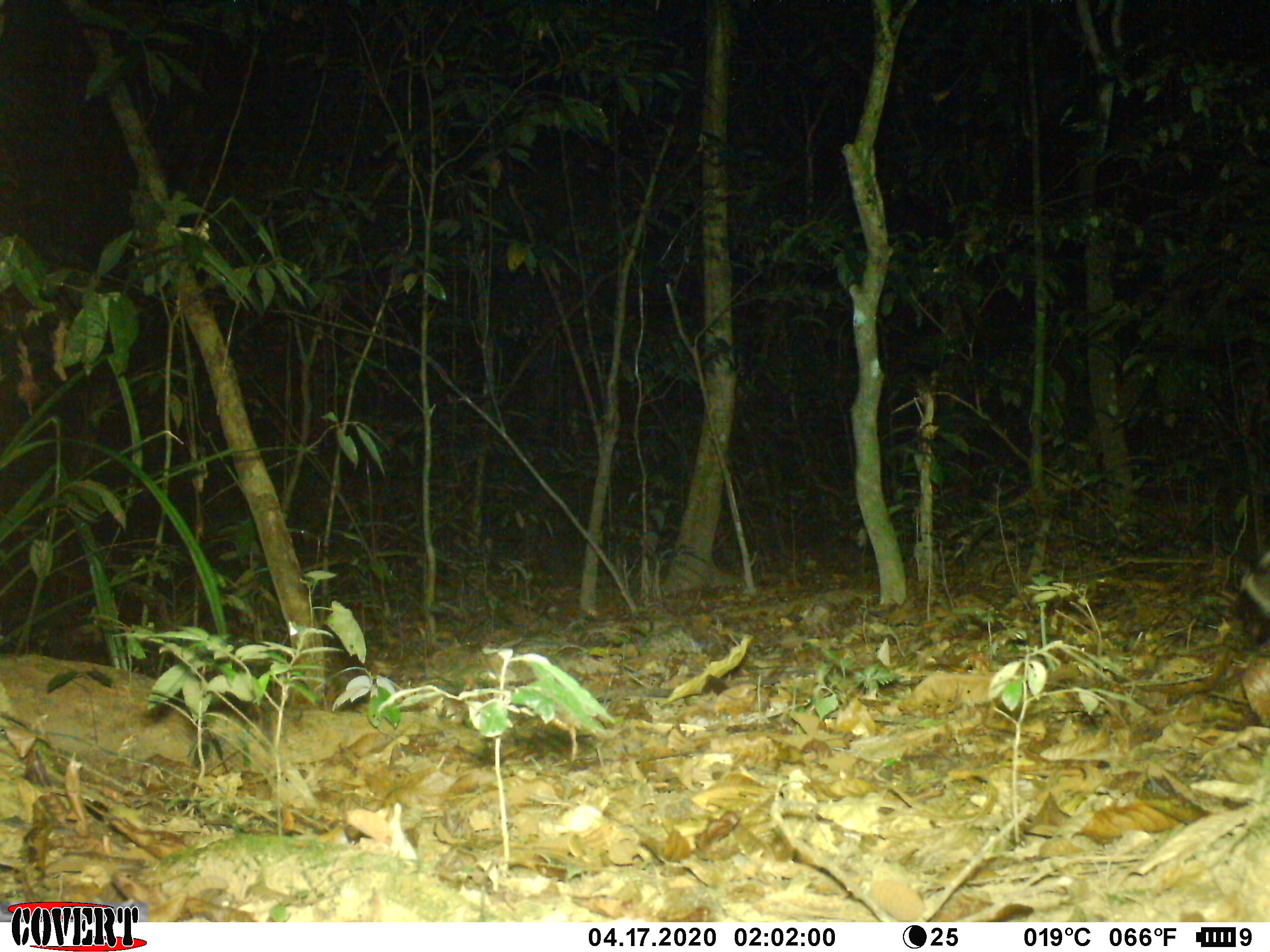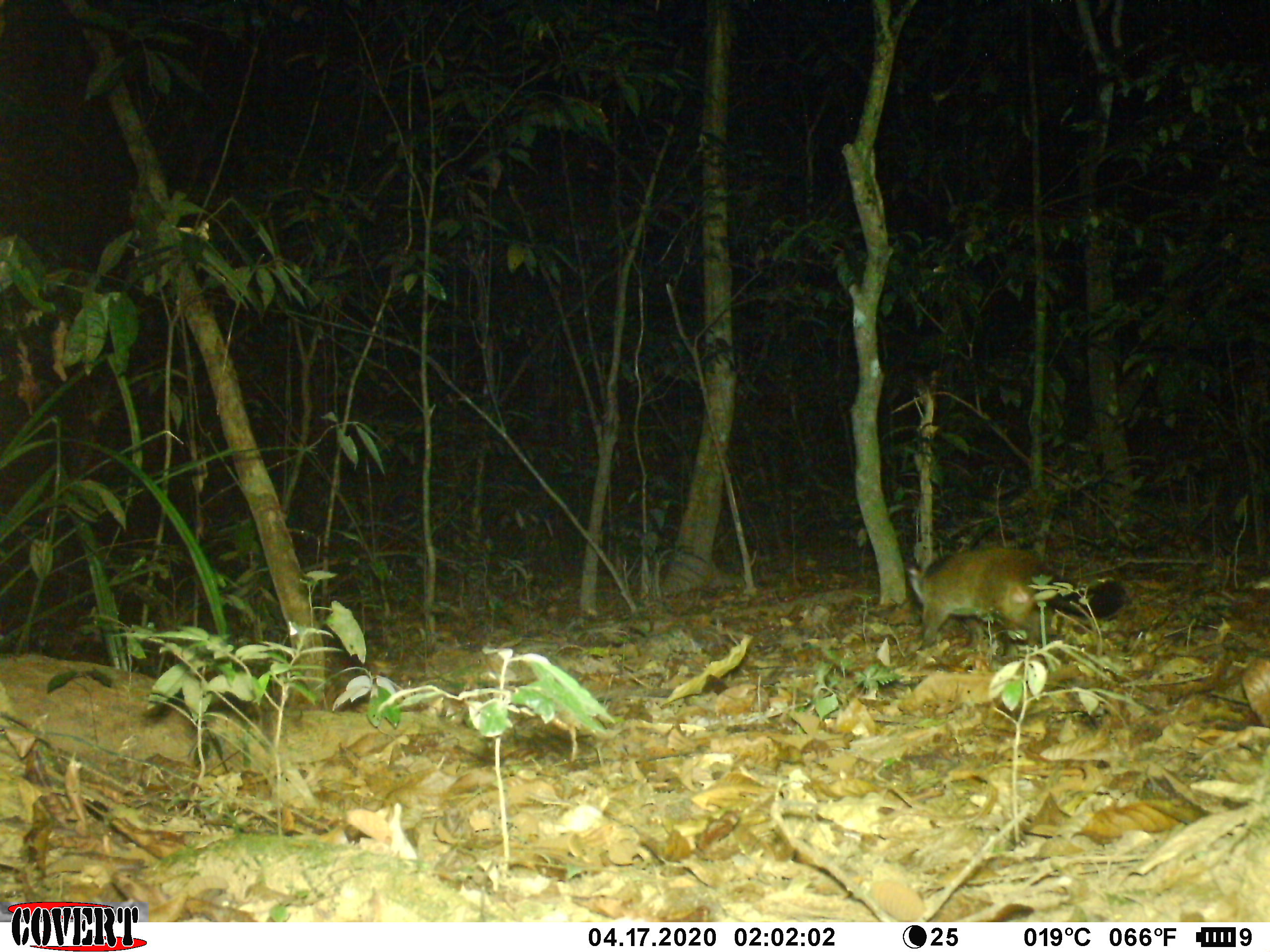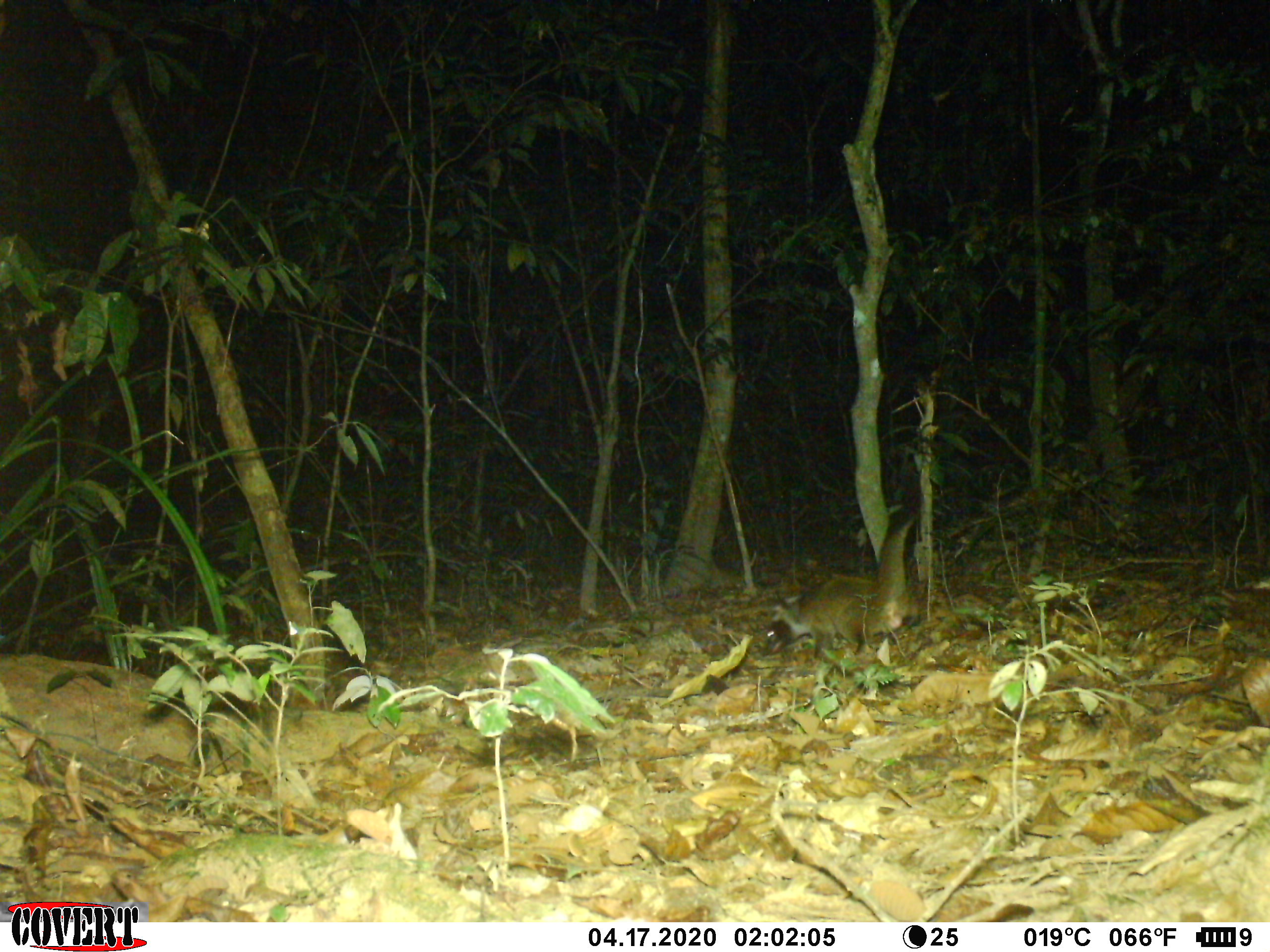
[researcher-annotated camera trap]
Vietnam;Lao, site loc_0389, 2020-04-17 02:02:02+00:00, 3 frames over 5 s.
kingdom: Animalia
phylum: Chordata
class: Mammalia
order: Carnivora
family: Viverridae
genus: Paguma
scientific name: Paguma larvata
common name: masked palm civet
Masked palm civet (Paguma larvata). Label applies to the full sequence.